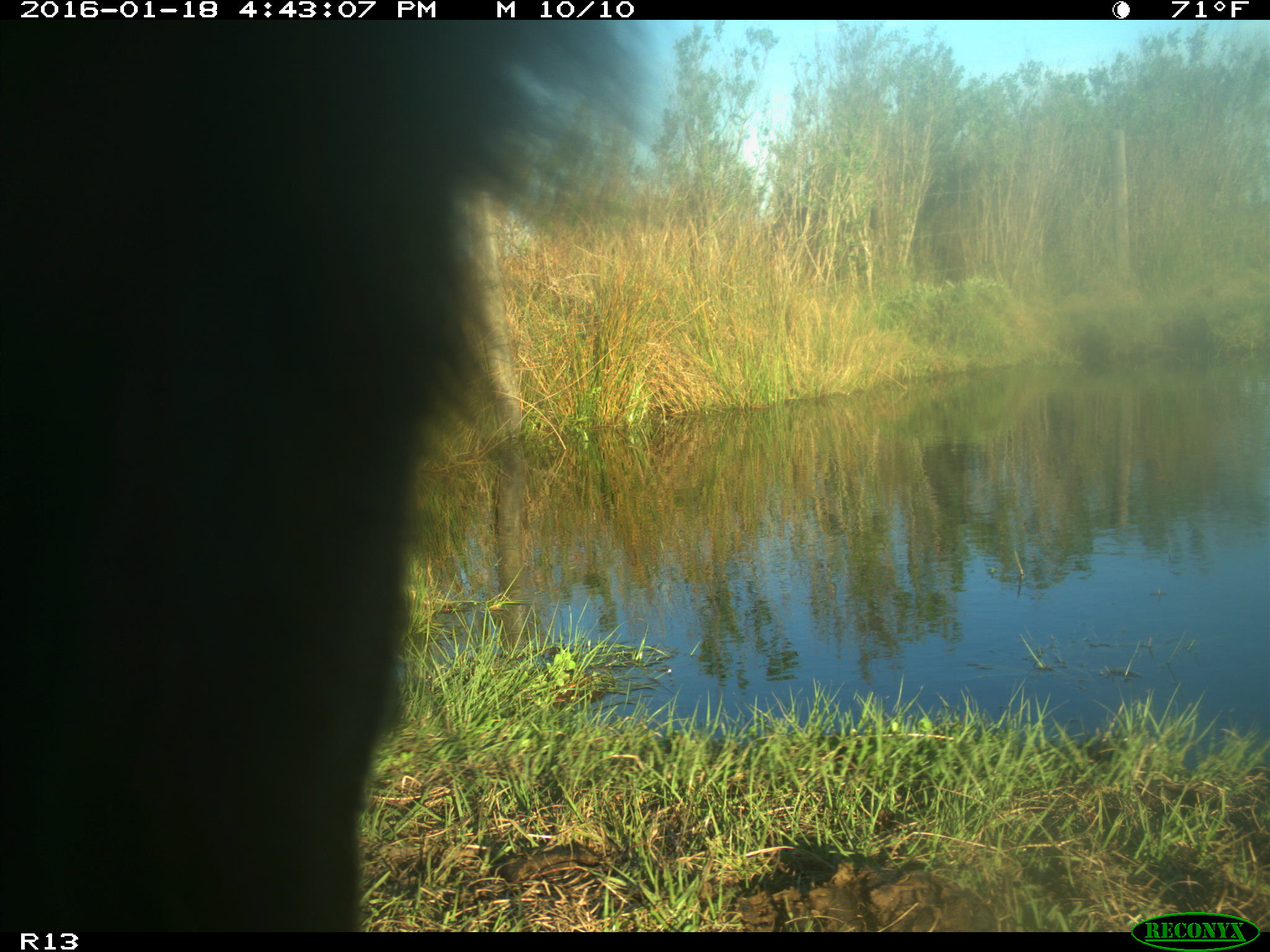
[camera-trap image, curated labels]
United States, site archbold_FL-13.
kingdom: Animalia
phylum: Chordata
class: Mammalia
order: Artiodactyla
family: Bovidae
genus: Bos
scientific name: Bos taurus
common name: domestic cow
Bos taurus (domestic cow).